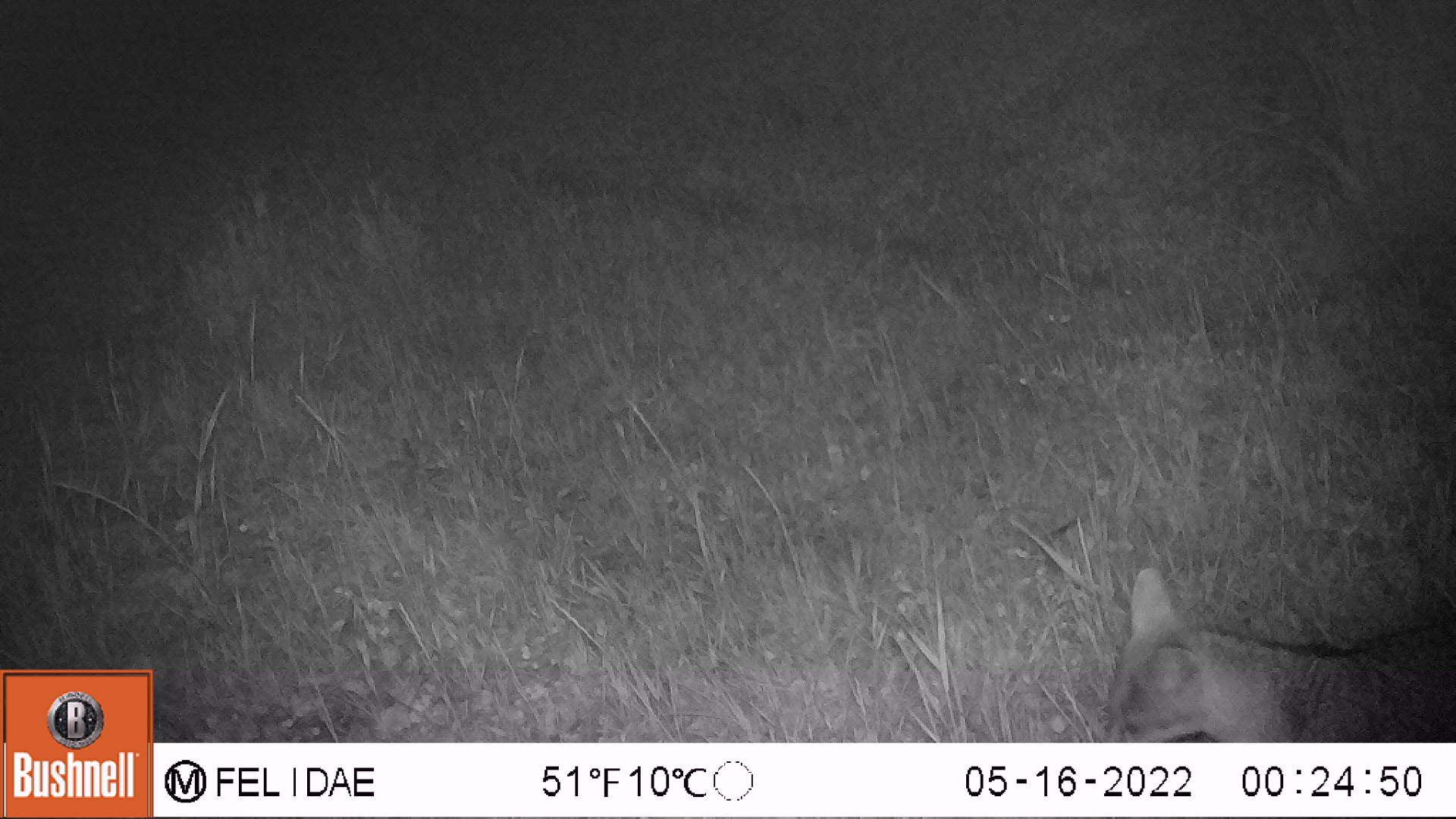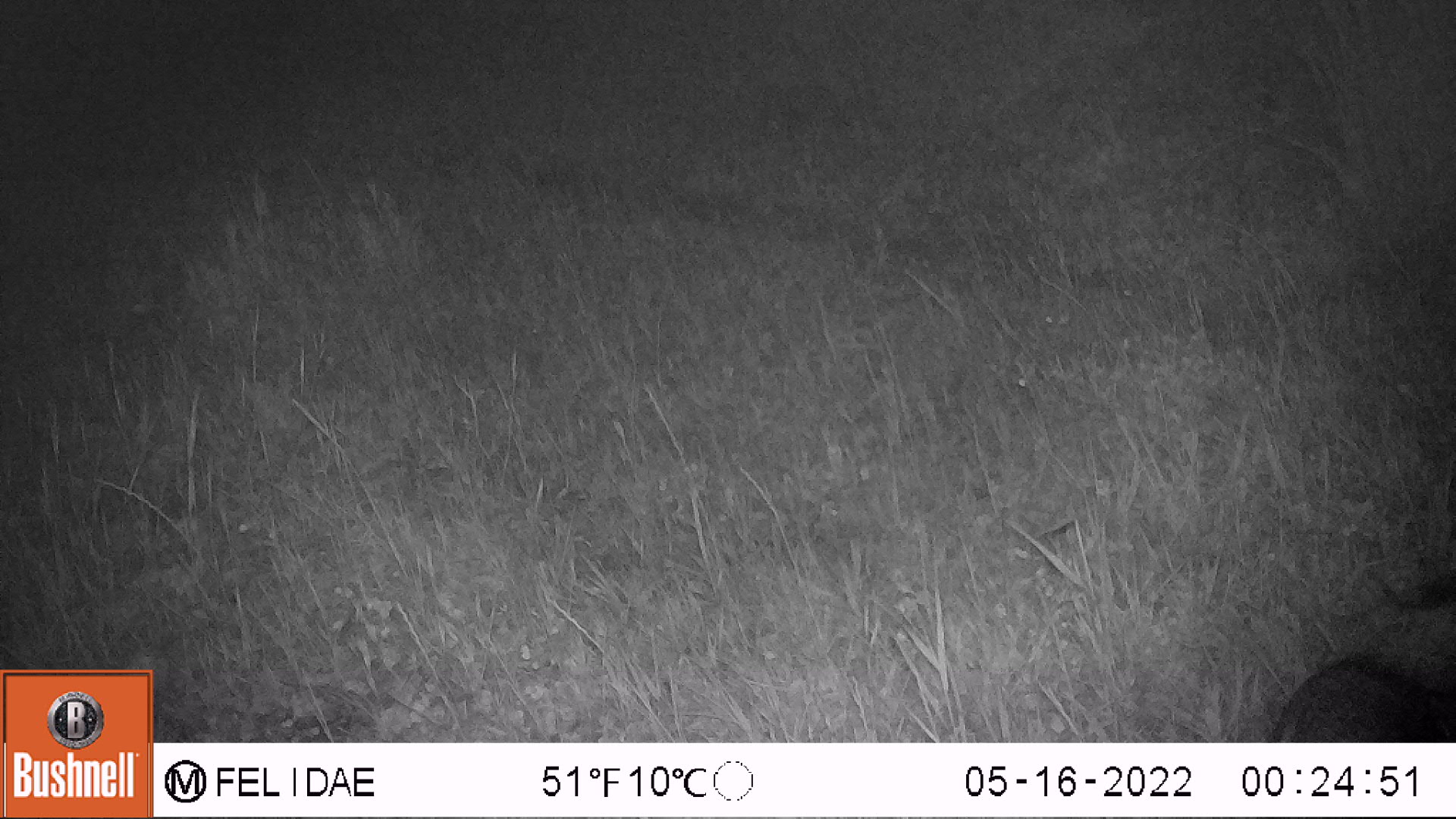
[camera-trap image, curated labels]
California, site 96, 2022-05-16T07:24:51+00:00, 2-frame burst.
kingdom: Animalia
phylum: Chordata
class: Mammalia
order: Carnivora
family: Canidae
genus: Urocyon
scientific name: Urocyon cinereoargenteus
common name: gray fox